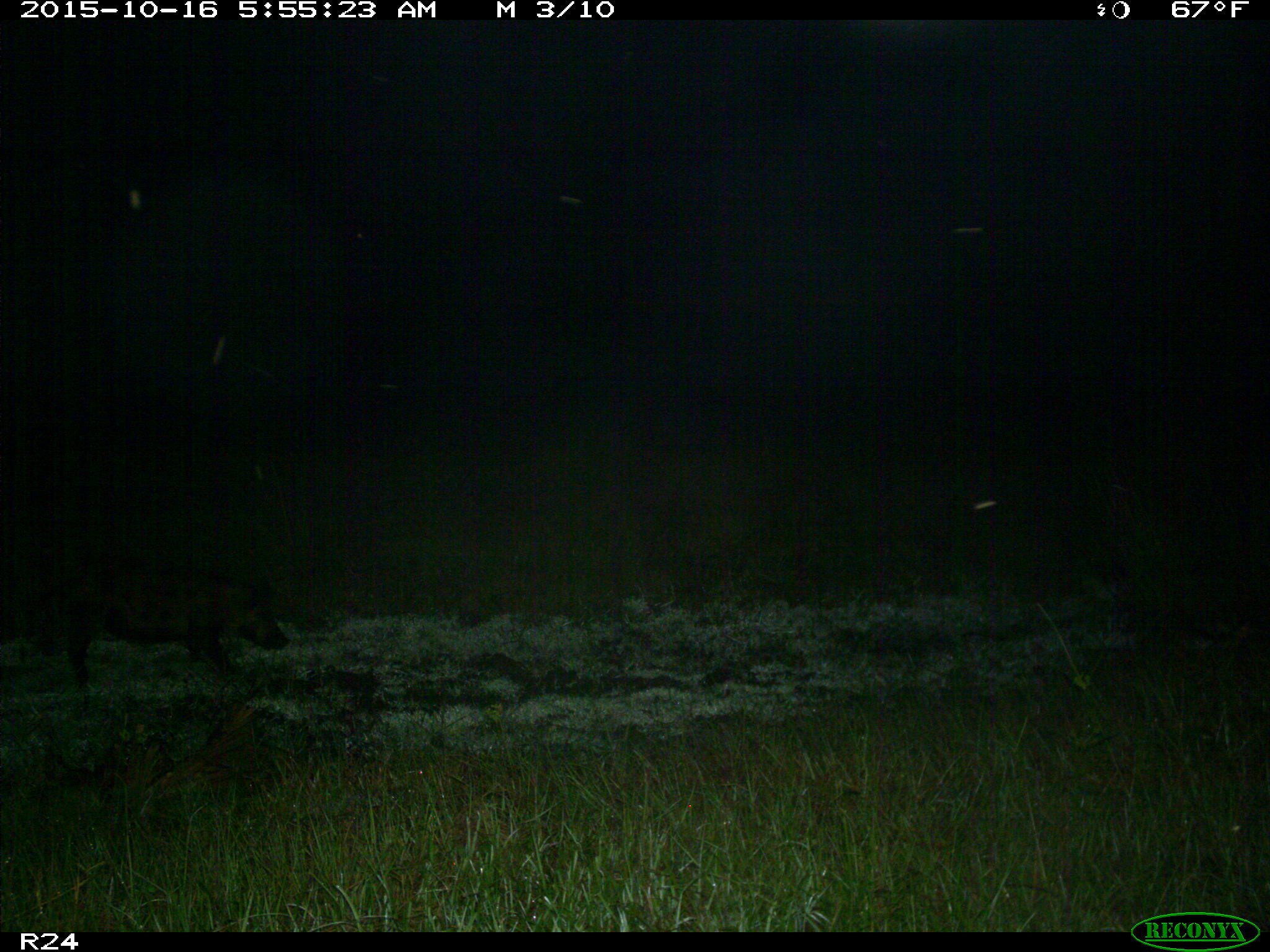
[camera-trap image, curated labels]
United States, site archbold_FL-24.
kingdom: Animalia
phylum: Chordata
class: Mammalia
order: Artiodactyla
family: Suidae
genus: Sus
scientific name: Sus scrofa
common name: wild boar